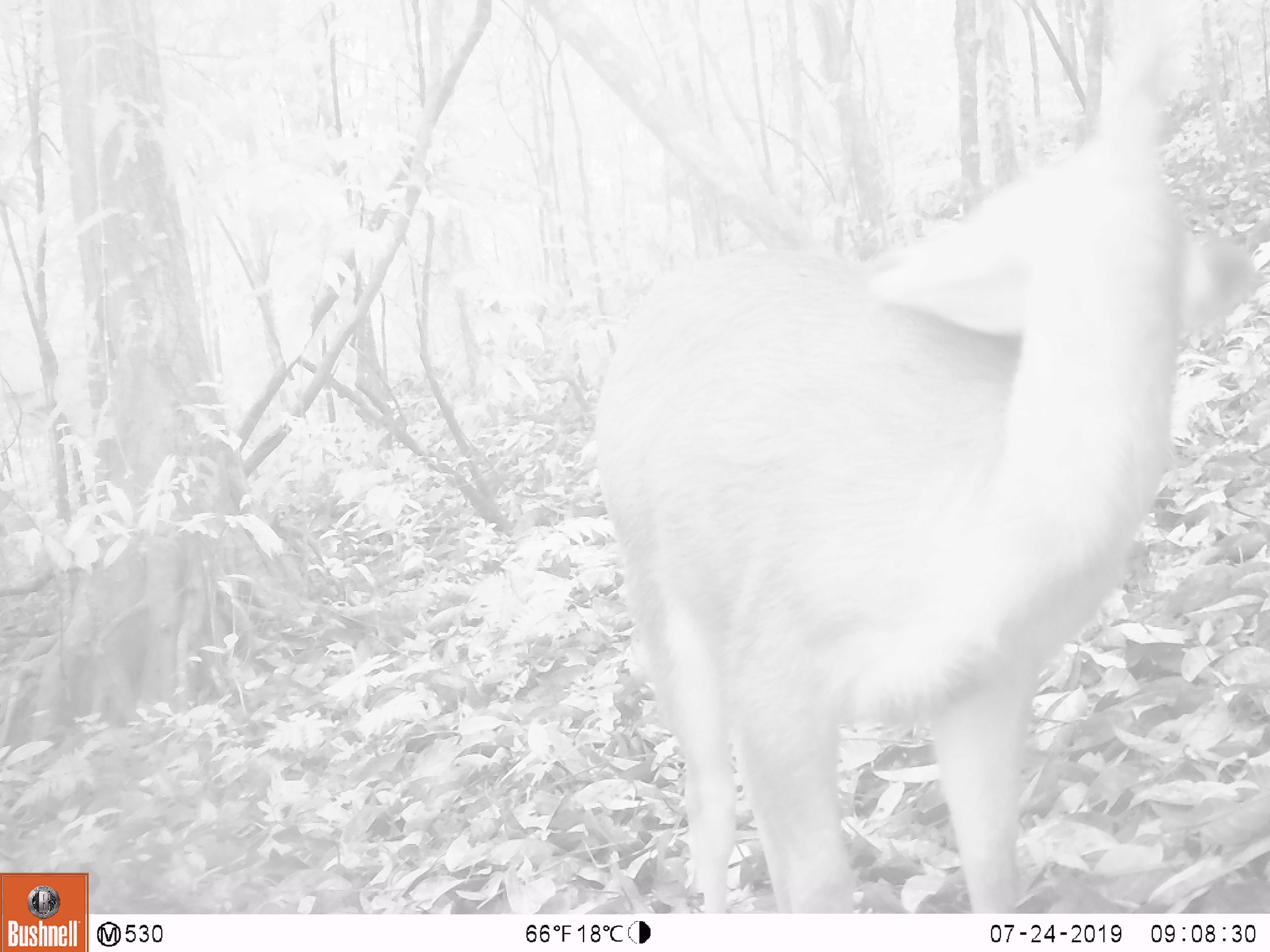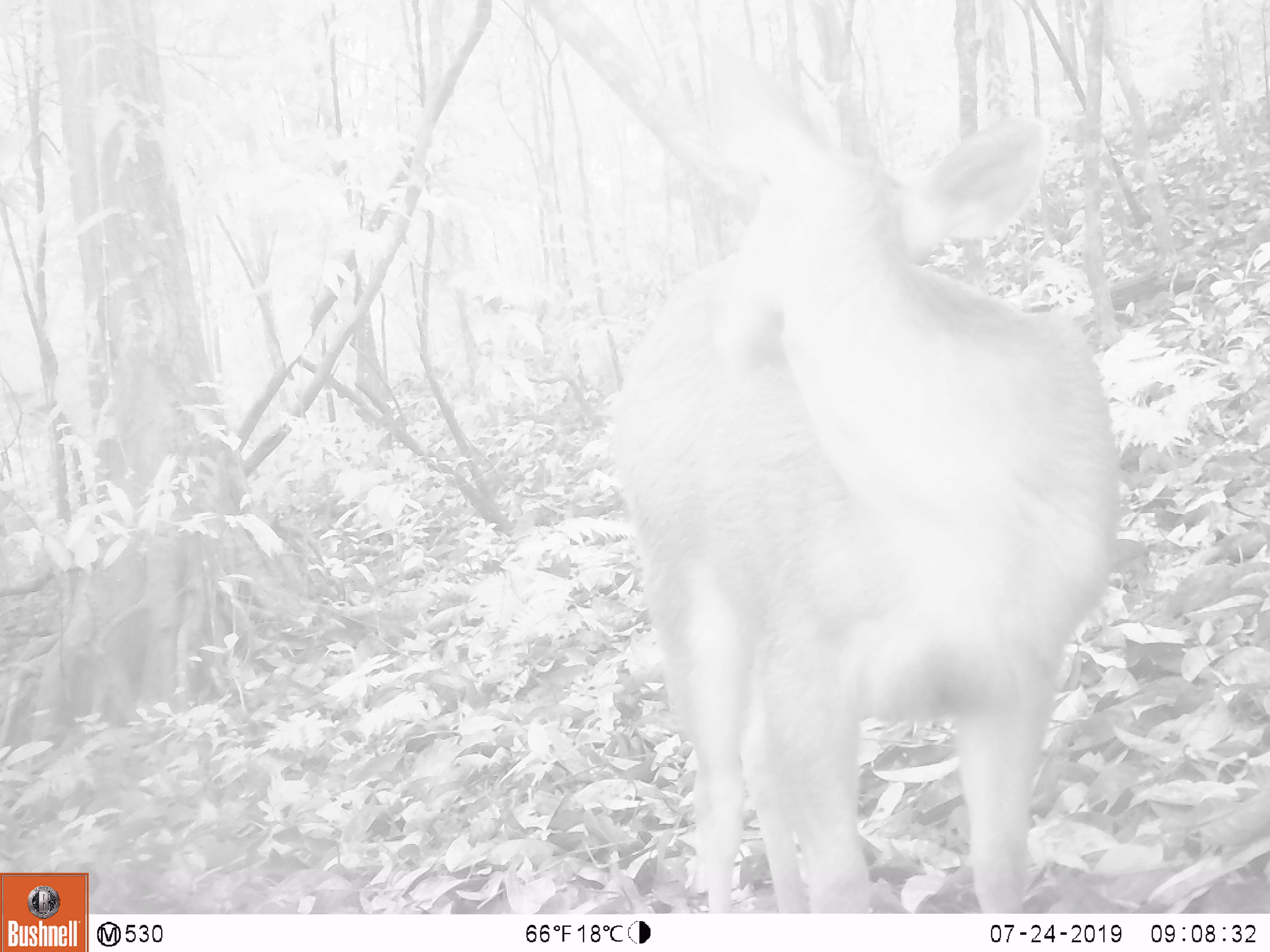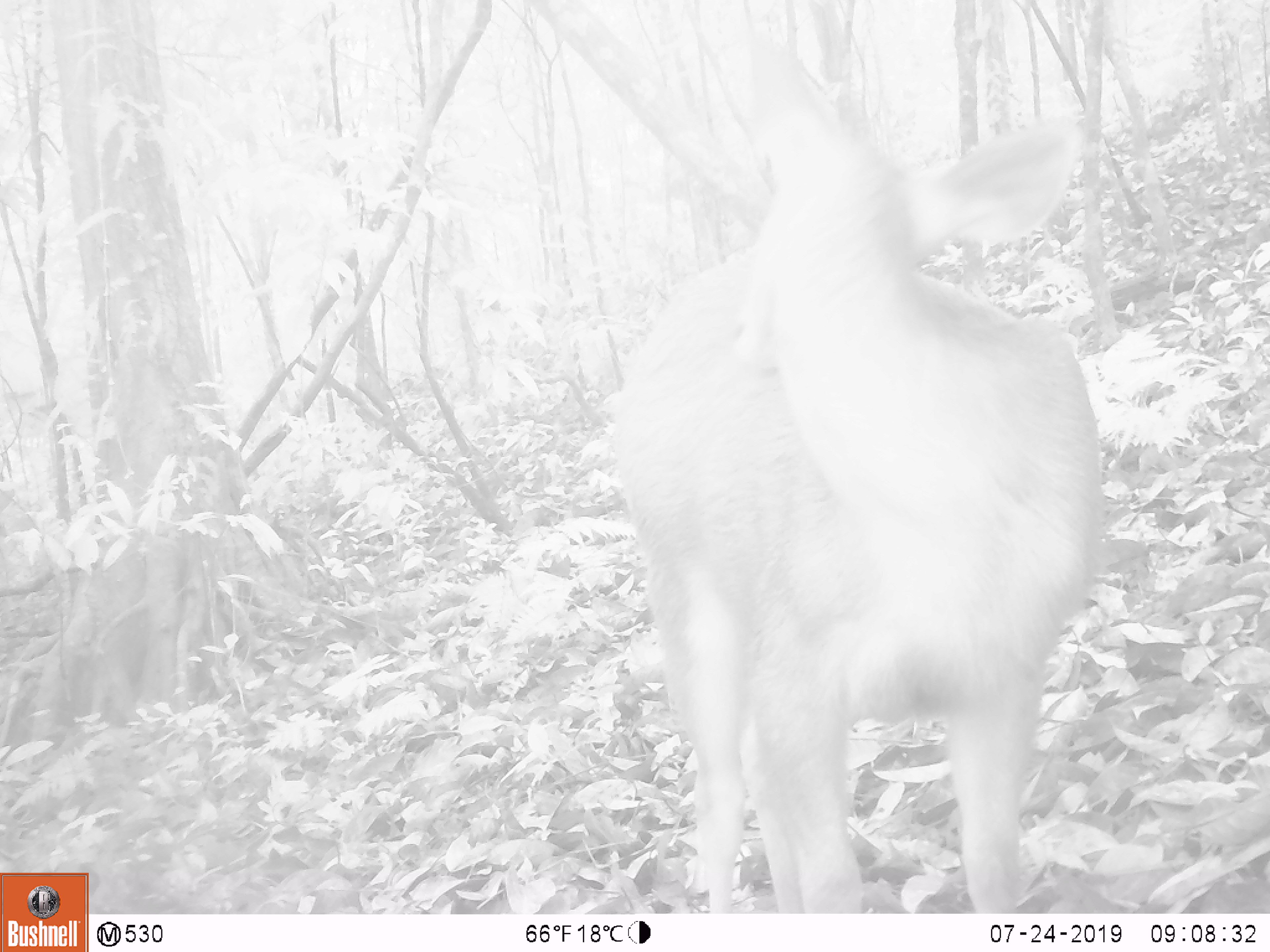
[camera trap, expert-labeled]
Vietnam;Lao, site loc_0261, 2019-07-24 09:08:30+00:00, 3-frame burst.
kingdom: Animalia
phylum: Chordata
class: Mammalia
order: Artiodactyla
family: Cervidae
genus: Rusa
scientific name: Rusa unicolor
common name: sambar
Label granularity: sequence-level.